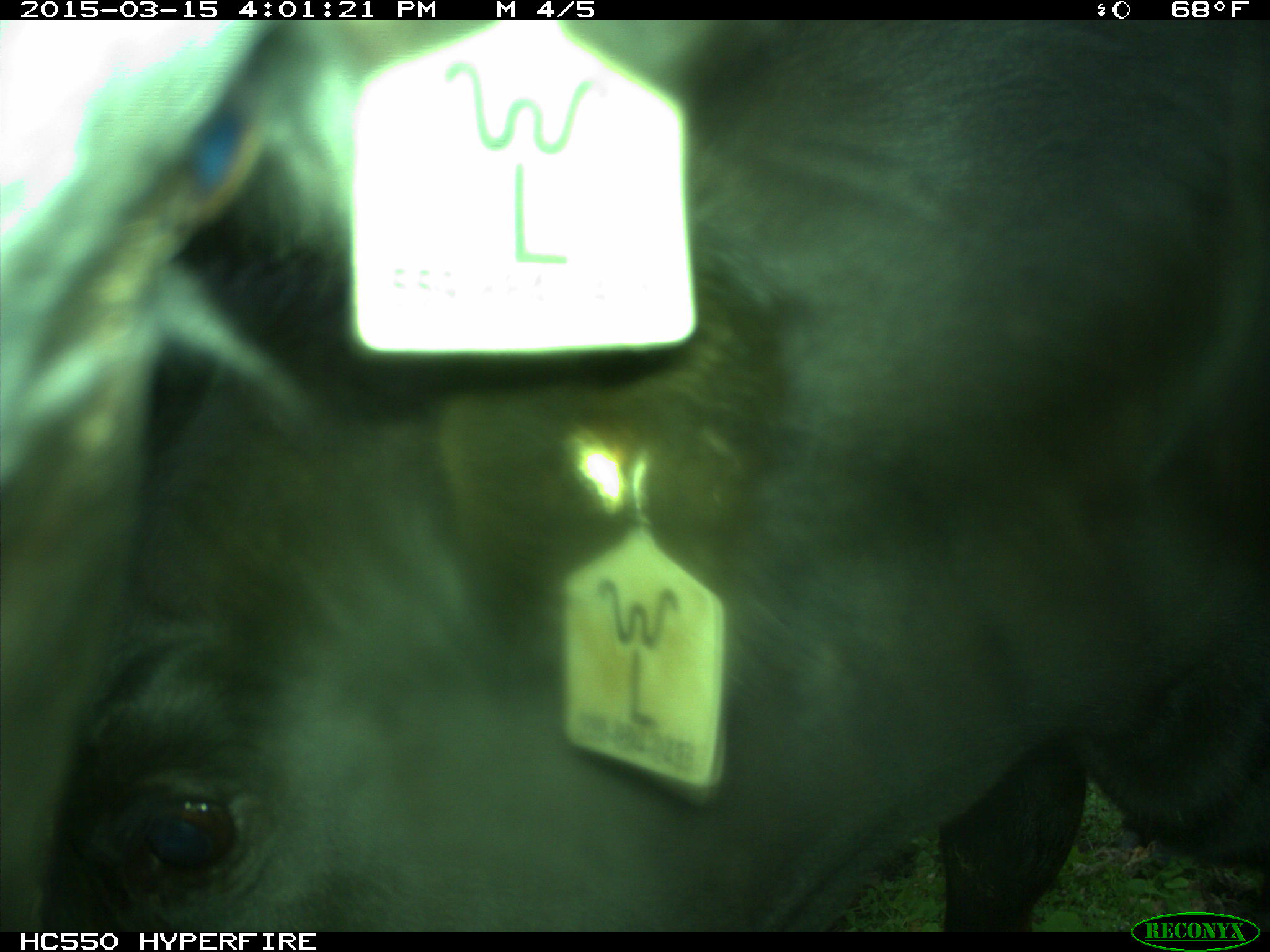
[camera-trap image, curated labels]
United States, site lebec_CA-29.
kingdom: Animalia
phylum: Chordata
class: Mammalia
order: Artiodactyla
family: Bovidae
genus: Bos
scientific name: Bos taurus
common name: domestic cow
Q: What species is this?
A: Bos taurus (domestic cow).